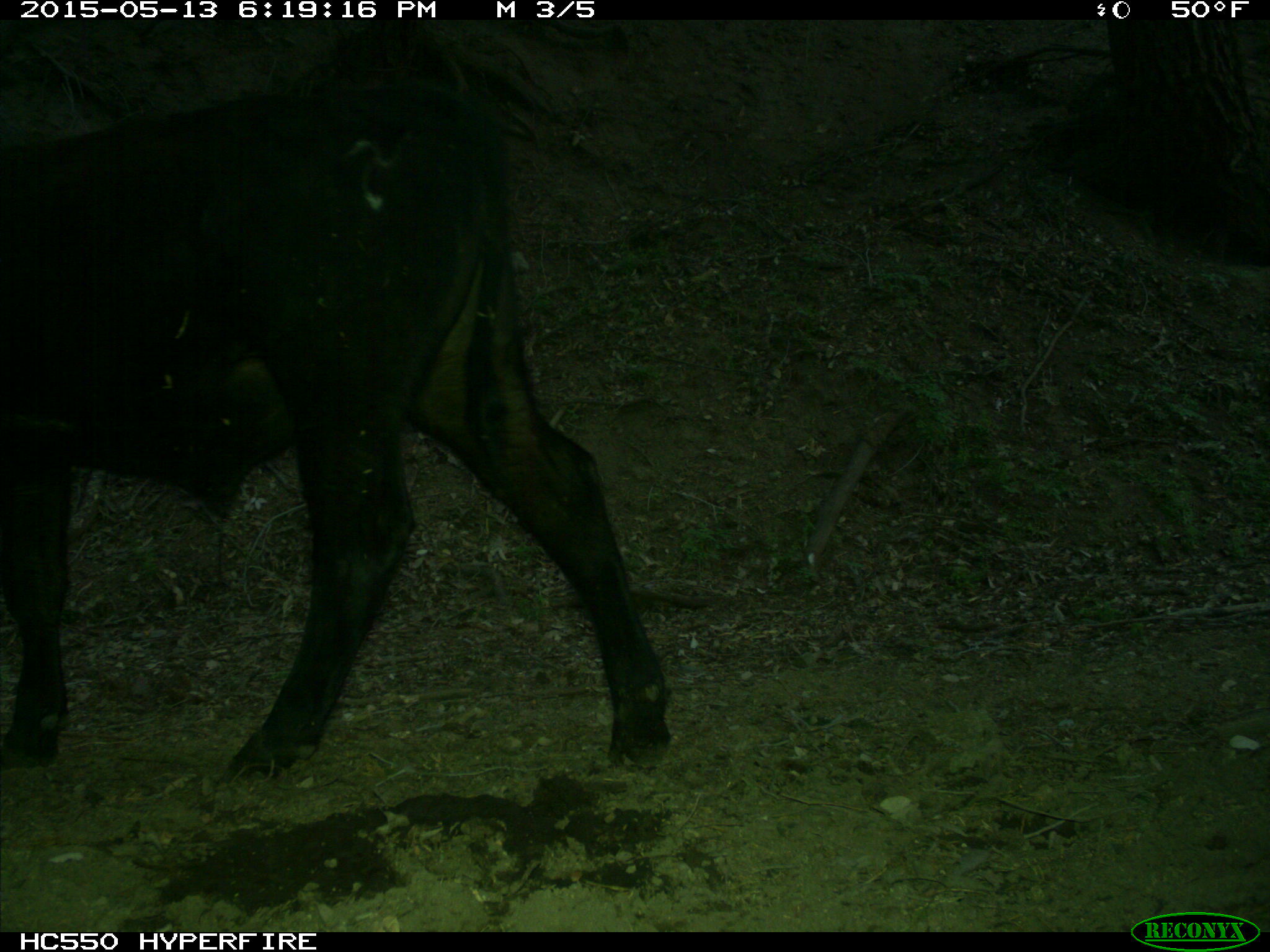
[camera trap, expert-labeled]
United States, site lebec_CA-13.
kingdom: Animalia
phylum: Chordata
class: Mammalia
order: Artiodactyla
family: Bovidae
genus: Bos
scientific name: Bos taurus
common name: domestic cow